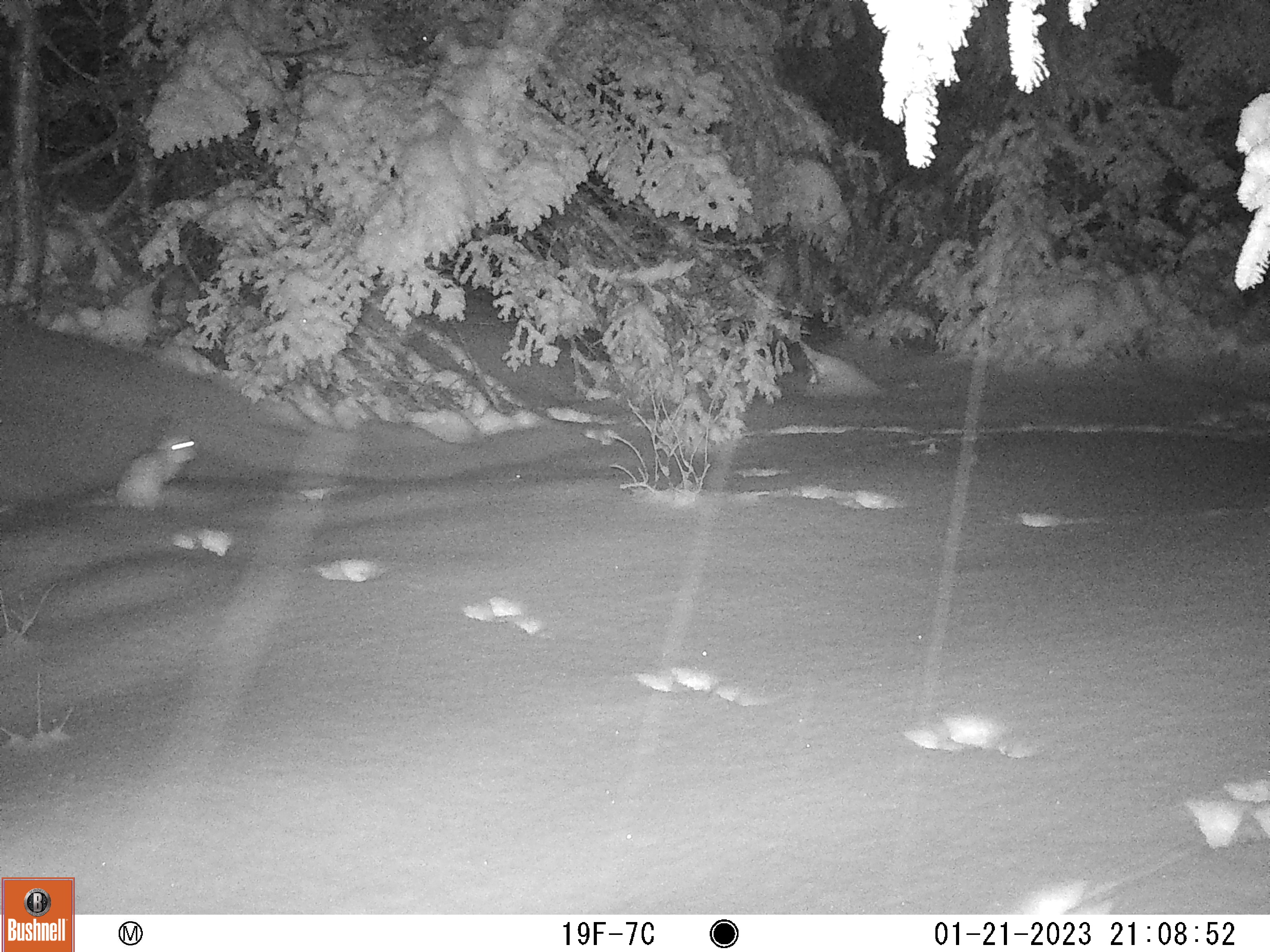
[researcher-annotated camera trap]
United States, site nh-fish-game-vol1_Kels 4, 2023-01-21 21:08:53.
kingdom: Animalia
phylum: Chordata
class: Mammalia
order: Lagomorpha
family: Leporidae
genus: Lepus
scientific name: Lepus americanus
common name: snowshoe hare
Snowshoe hare (Lepus americanus).